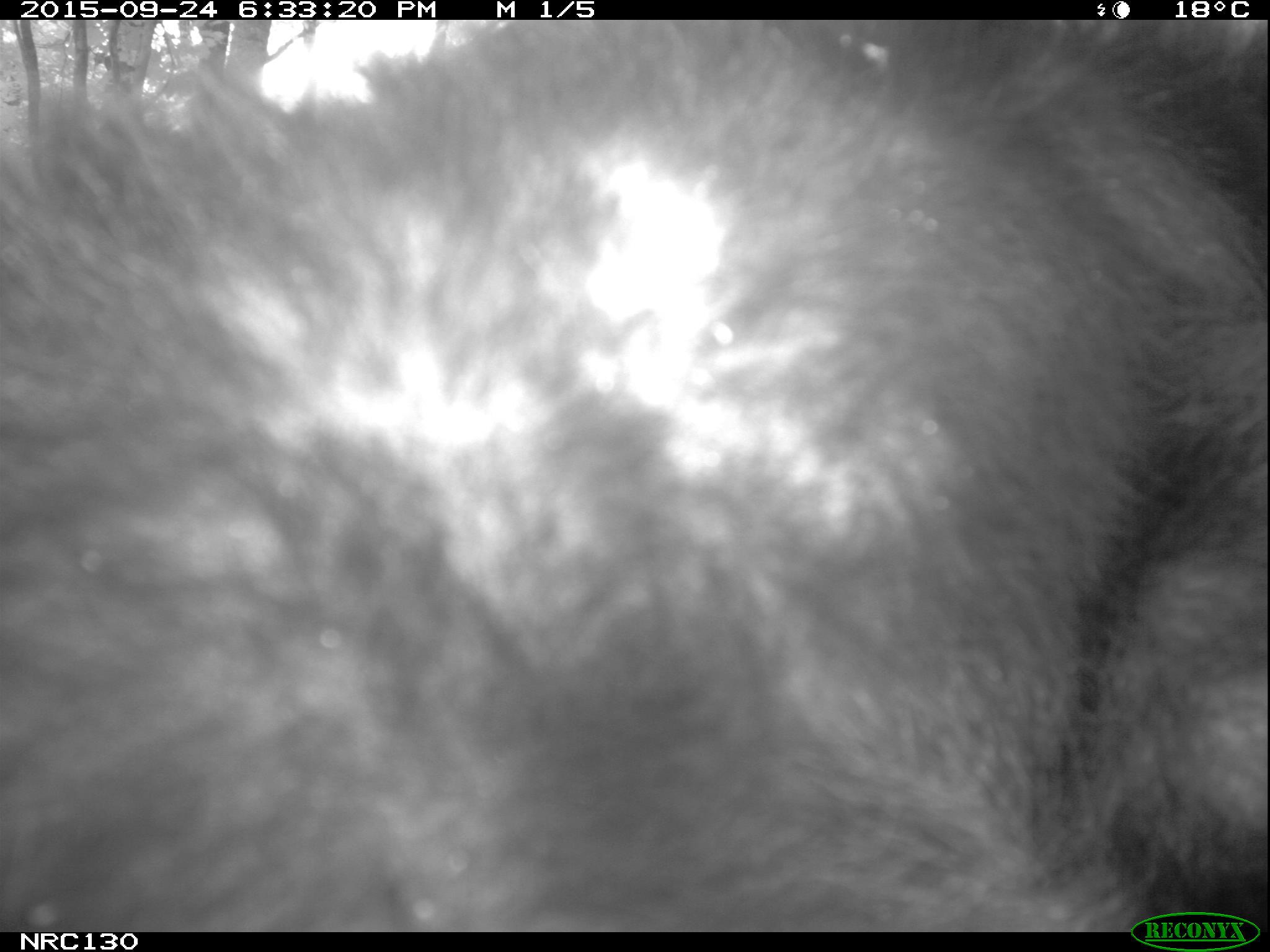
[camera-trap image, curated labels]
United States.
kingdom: Animalia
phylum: Chordata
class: Mammalia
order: Carnivora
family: Ursidae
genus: Ursus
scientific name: Ursus americanus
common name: american black bear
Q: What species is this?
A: American Black Bear (Ursus americanus).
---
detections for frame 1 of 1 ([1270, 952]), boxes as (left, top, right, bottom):
American Black Bear: (1, 28, 1270, 927)